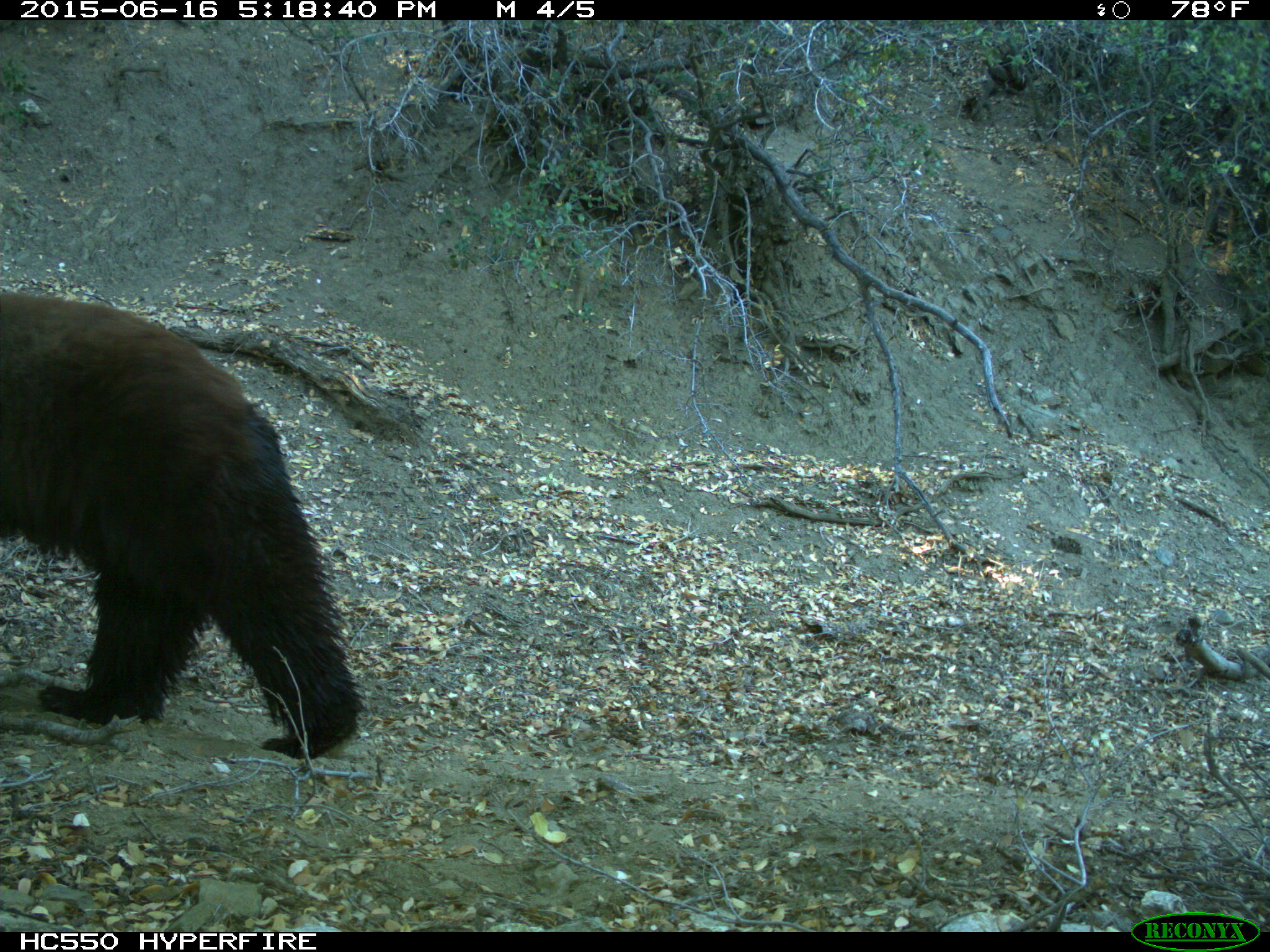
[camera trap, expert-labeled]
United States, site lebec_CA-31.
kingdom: Animalia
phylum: Chordata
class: Mammalia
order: Carnivora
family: Ursidae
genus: Ursus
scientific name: Ursus americanus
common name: american black bear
Ursus americanus (american black bear).